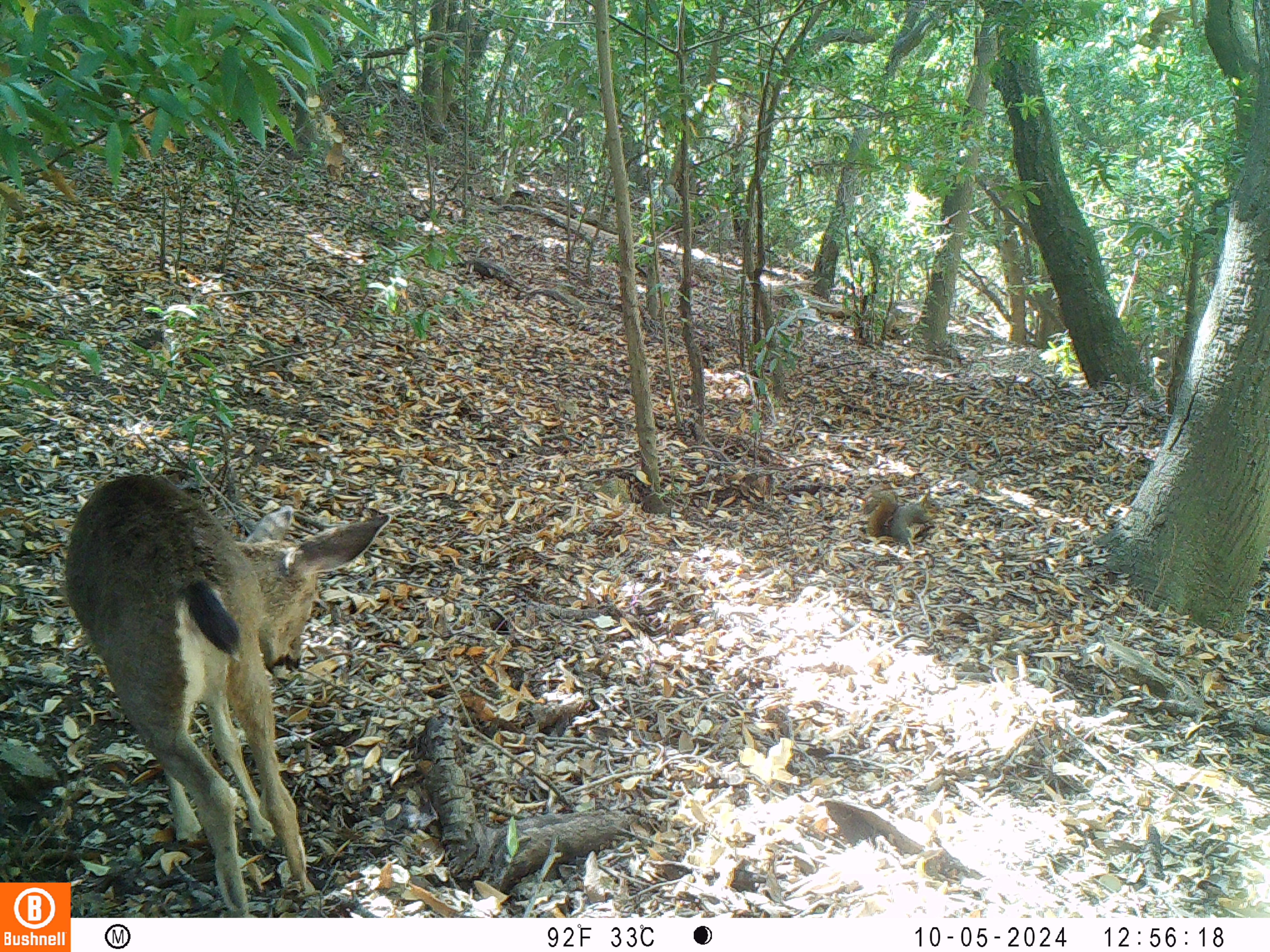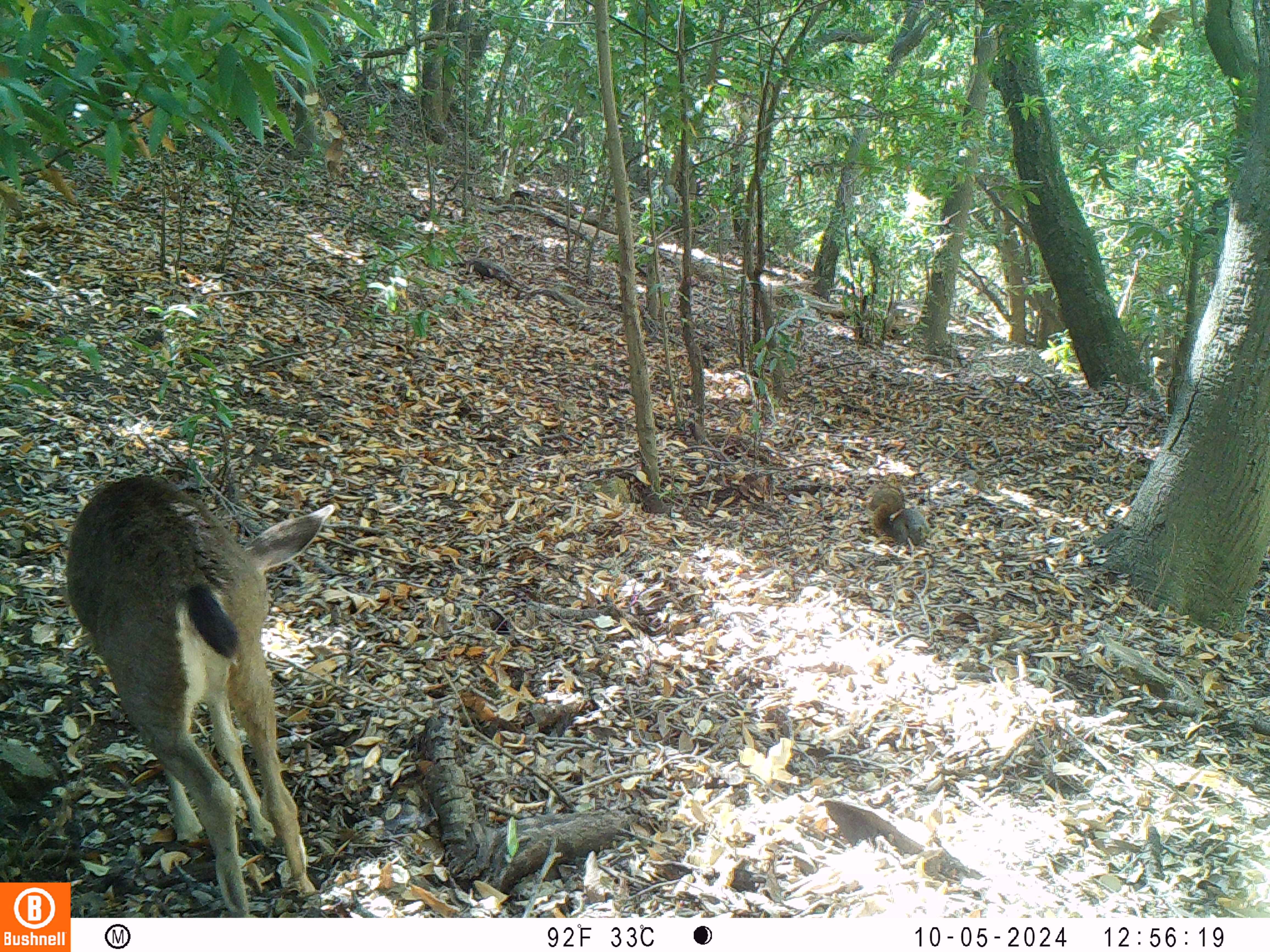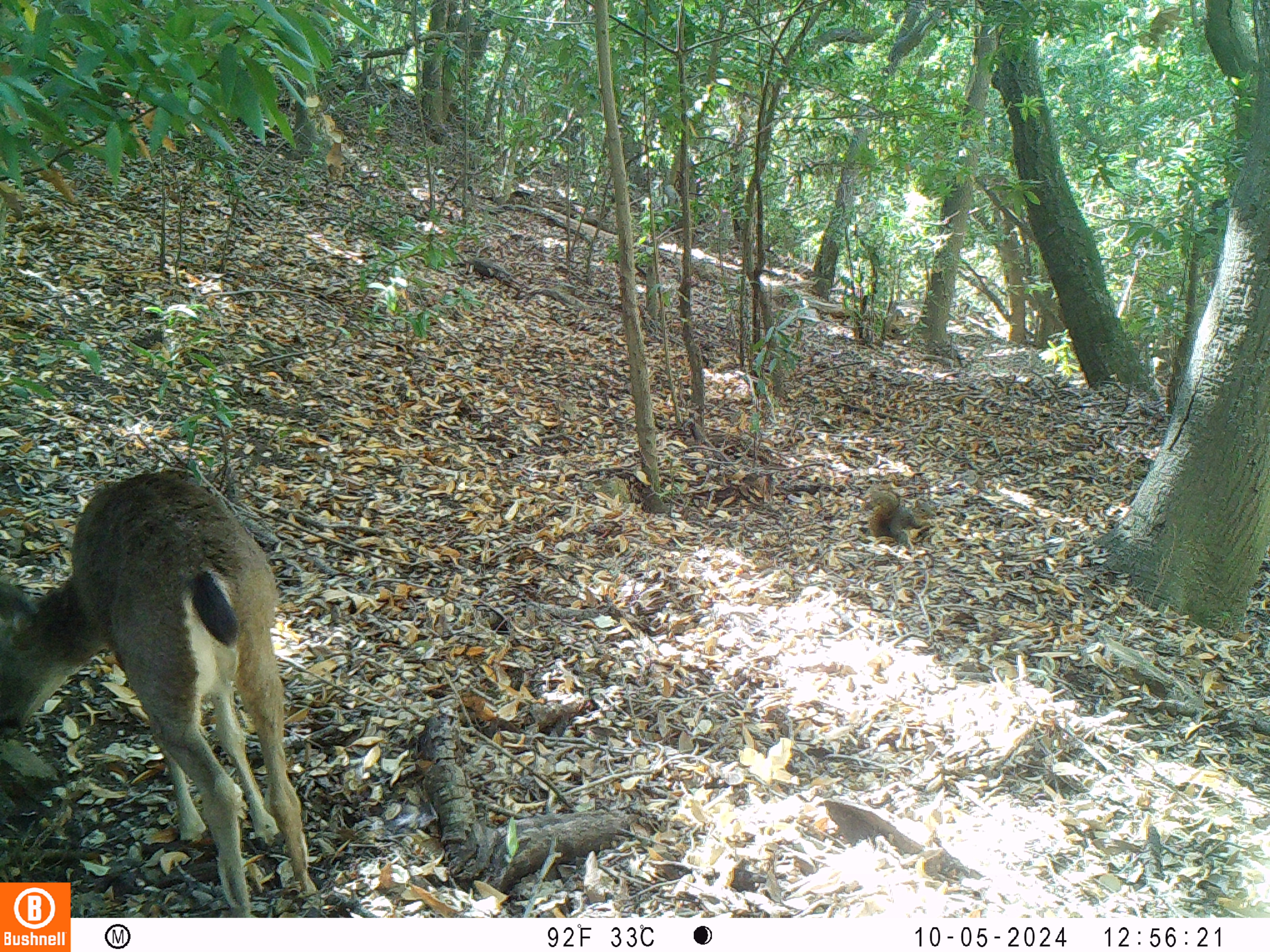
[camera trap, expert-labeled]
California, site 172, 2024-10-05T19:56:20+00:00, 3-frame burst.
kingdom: Animalia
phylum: Chordata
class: Mammalia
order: Artiodactyla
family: Cervidae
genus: Odocoileus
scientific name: Odocoileus hemionus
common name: mule deer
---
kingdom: Animalia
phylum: Chordata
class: Mammalia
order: Rodentia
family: Sciuridae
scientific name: Sciuridae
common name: squirrel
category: unknown squirrel